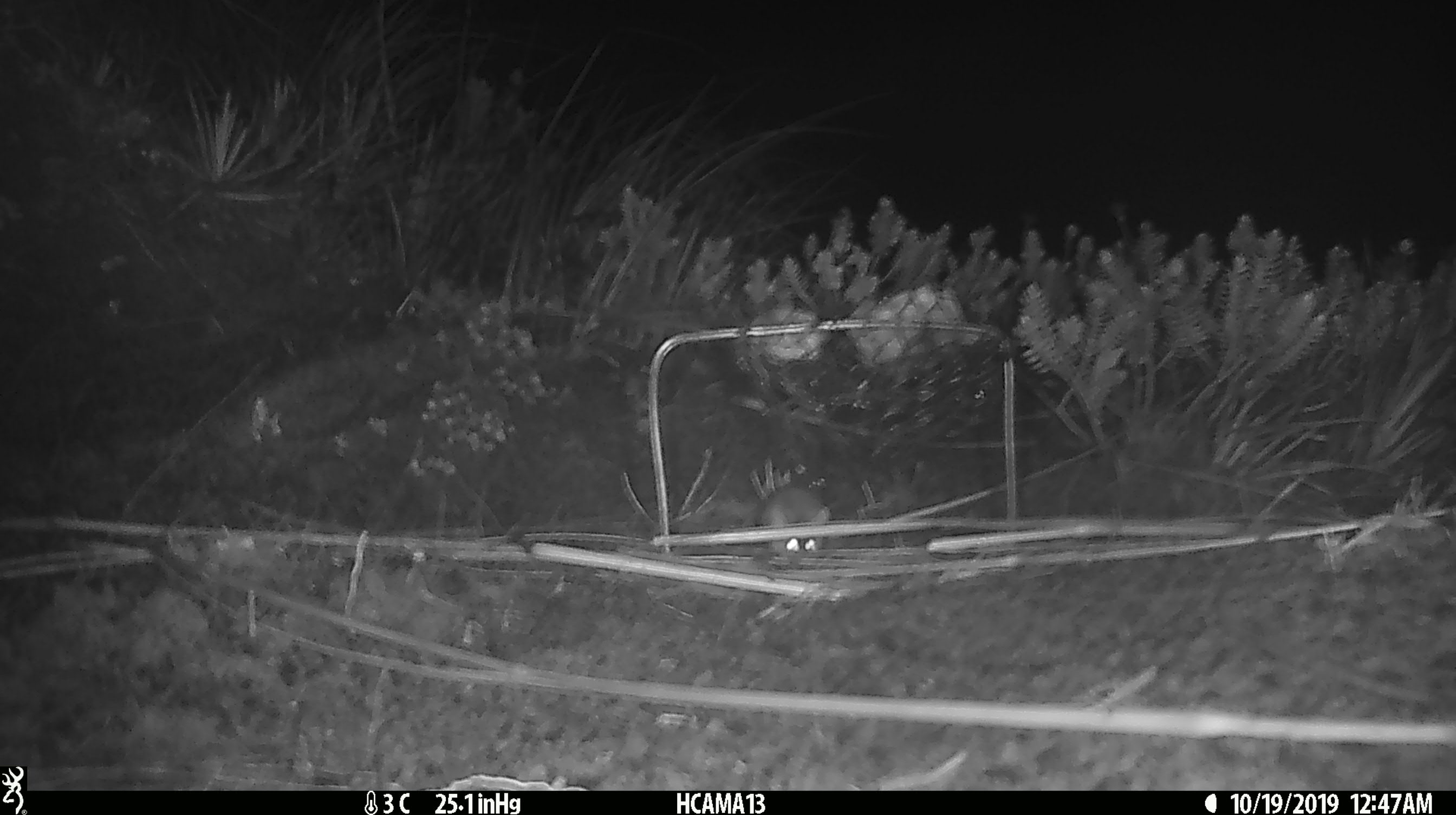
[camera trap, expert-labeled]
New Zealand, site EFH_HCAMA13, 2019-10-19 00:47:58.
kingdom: Animalia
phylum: Chordata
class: Mammalia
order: Rodentia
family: Muridae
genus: Mus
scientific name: Mus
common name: mouse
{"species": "mouse (Mus)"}